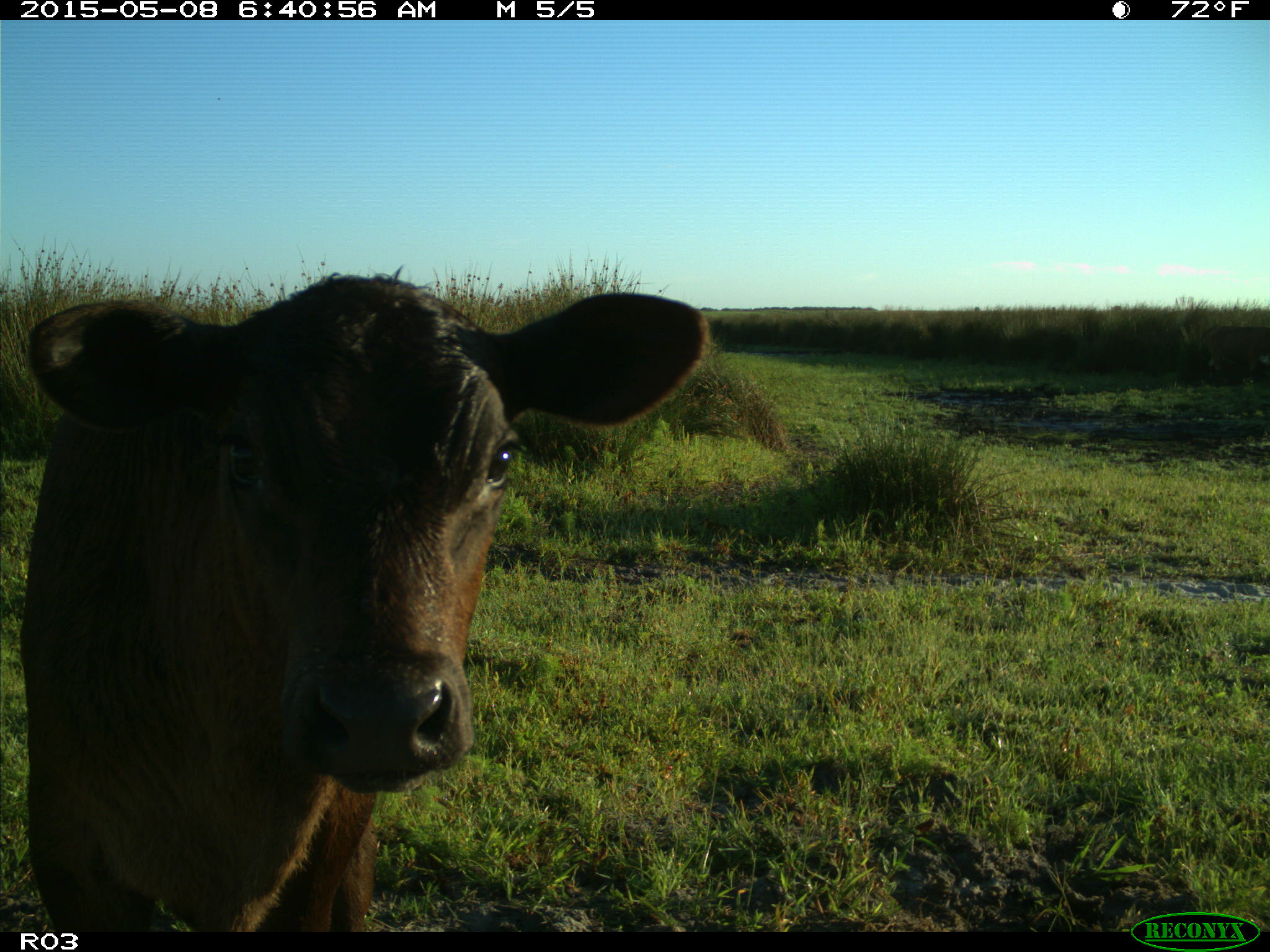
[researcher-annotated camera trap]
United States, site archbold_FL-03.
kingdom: Animalia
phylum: Chordata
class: Mammalia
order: Artiodactyla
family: Bovidae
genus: Bos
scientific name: Bos taurus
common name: domestic cow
Bos taurus (domestic cow).